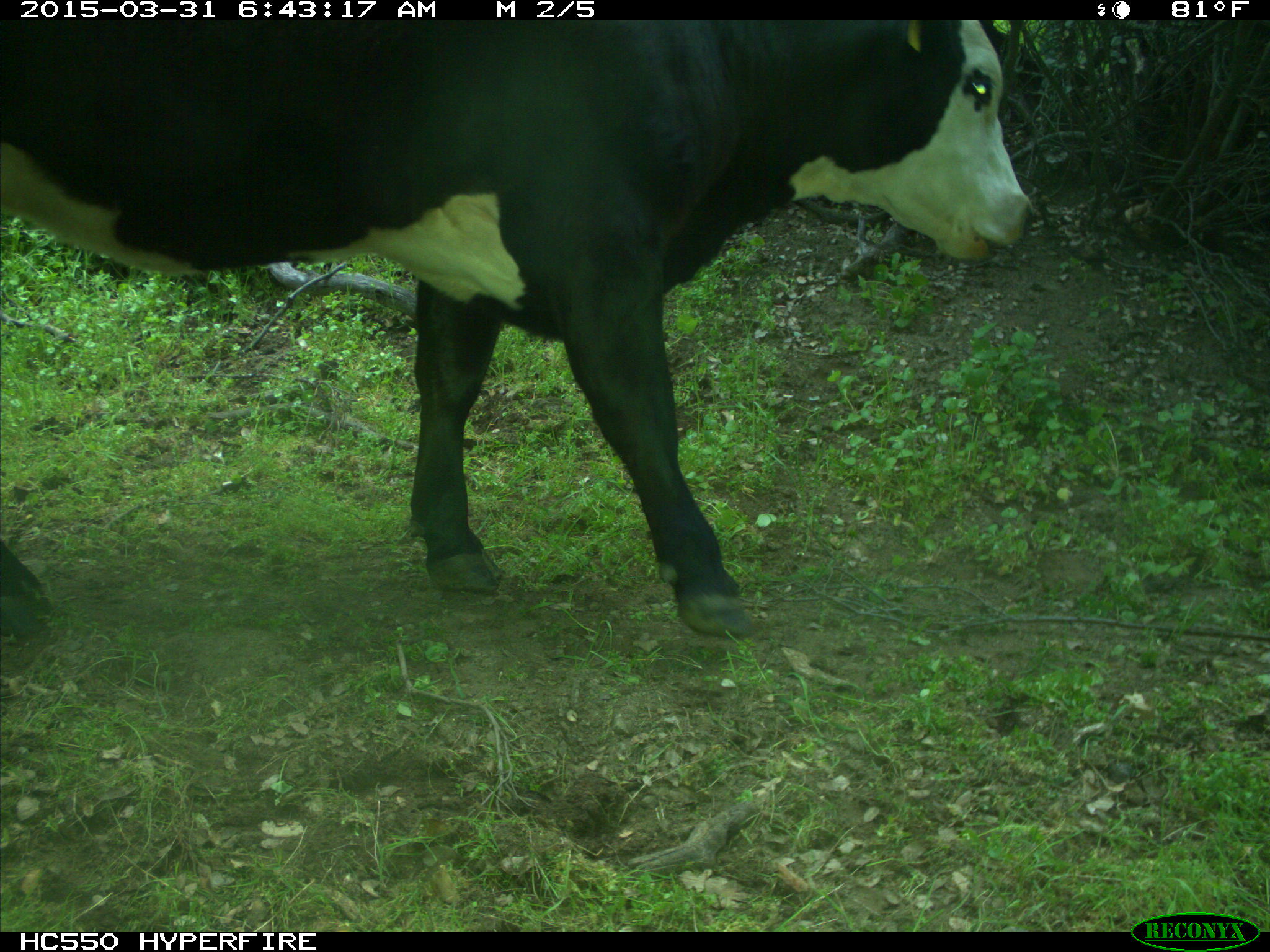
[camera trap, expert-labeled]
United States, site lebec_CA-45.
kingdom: Animalia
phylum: Chordata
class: Mammalia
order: Artiodactyla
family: Bovidae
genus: Bos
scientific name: Bos taurus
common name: domestic cow